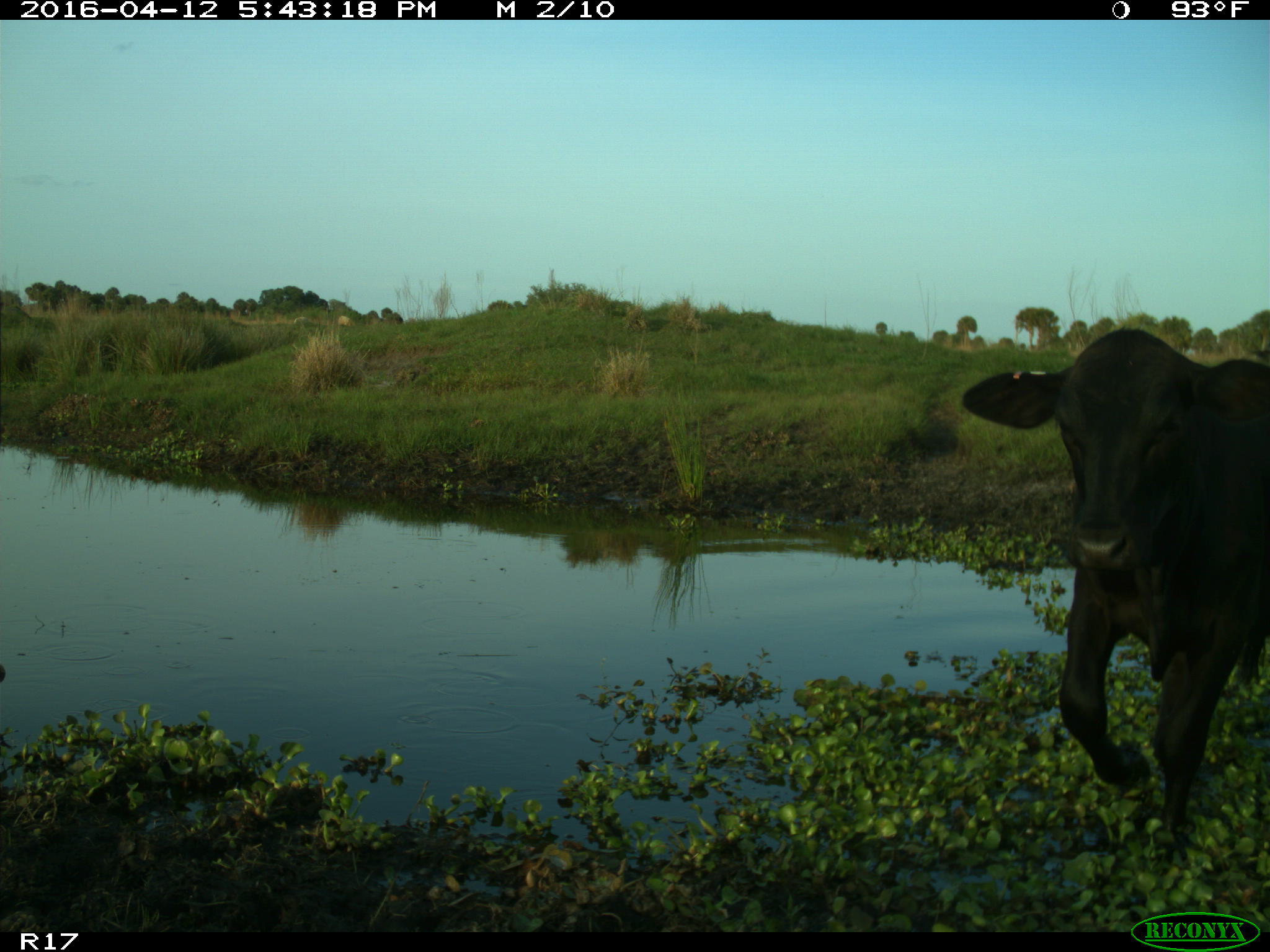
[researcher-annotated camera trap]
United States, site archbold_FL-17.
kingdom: Animalia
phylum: Chordata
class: Mammalia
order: Artiodactyla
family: Bovidae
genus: Bos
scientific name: Bos taurus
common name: domestic cow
Bos taurus (domestic cow).